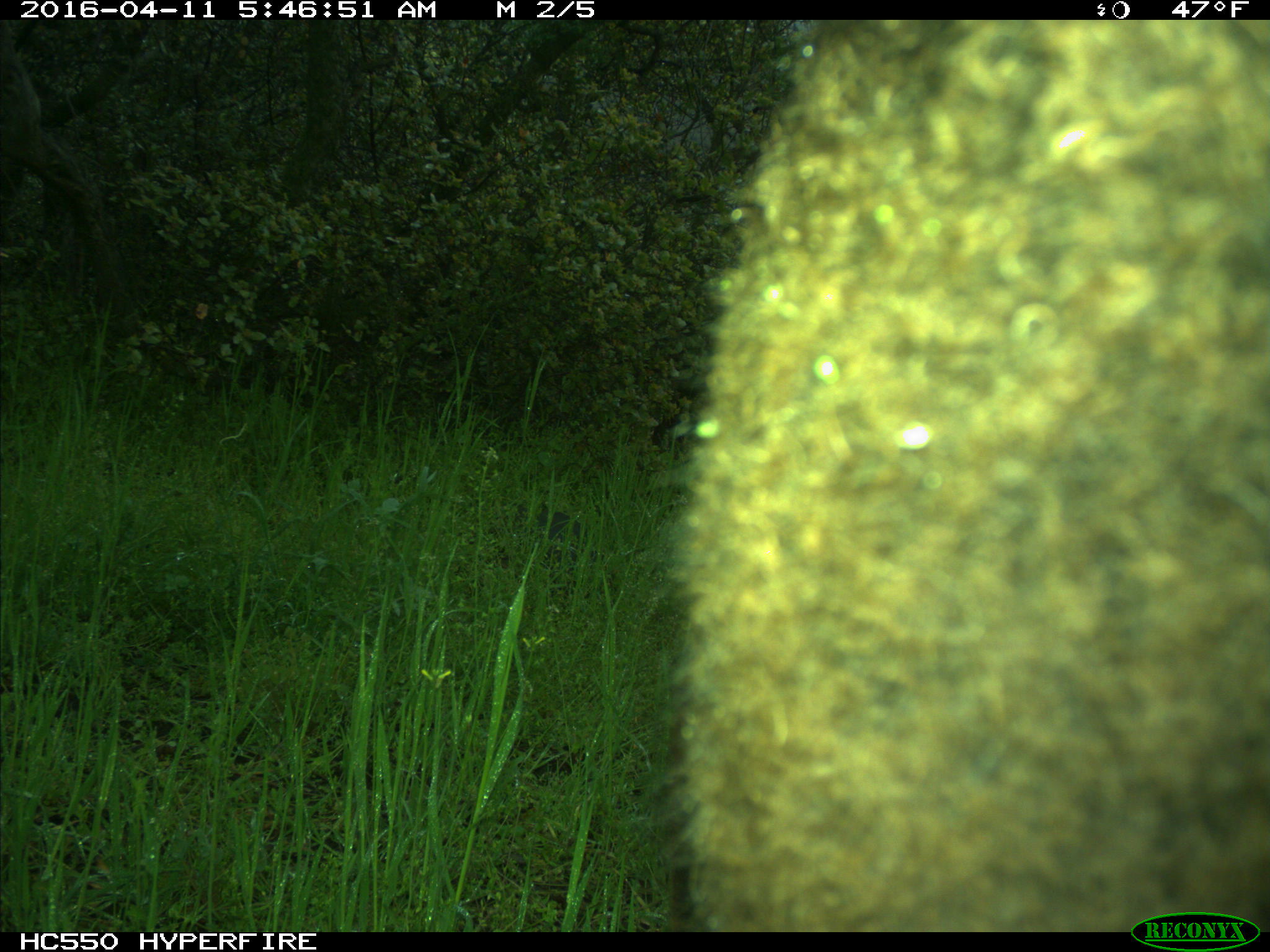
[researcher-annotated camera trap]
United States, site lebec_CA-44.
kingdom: Animalia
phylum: Chordata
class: Mammalia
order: Artiodactyla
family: Bovidae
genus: Bos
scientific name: Bos taurus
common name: domestic cow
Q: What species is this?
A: Bos taurus (domestic cow).